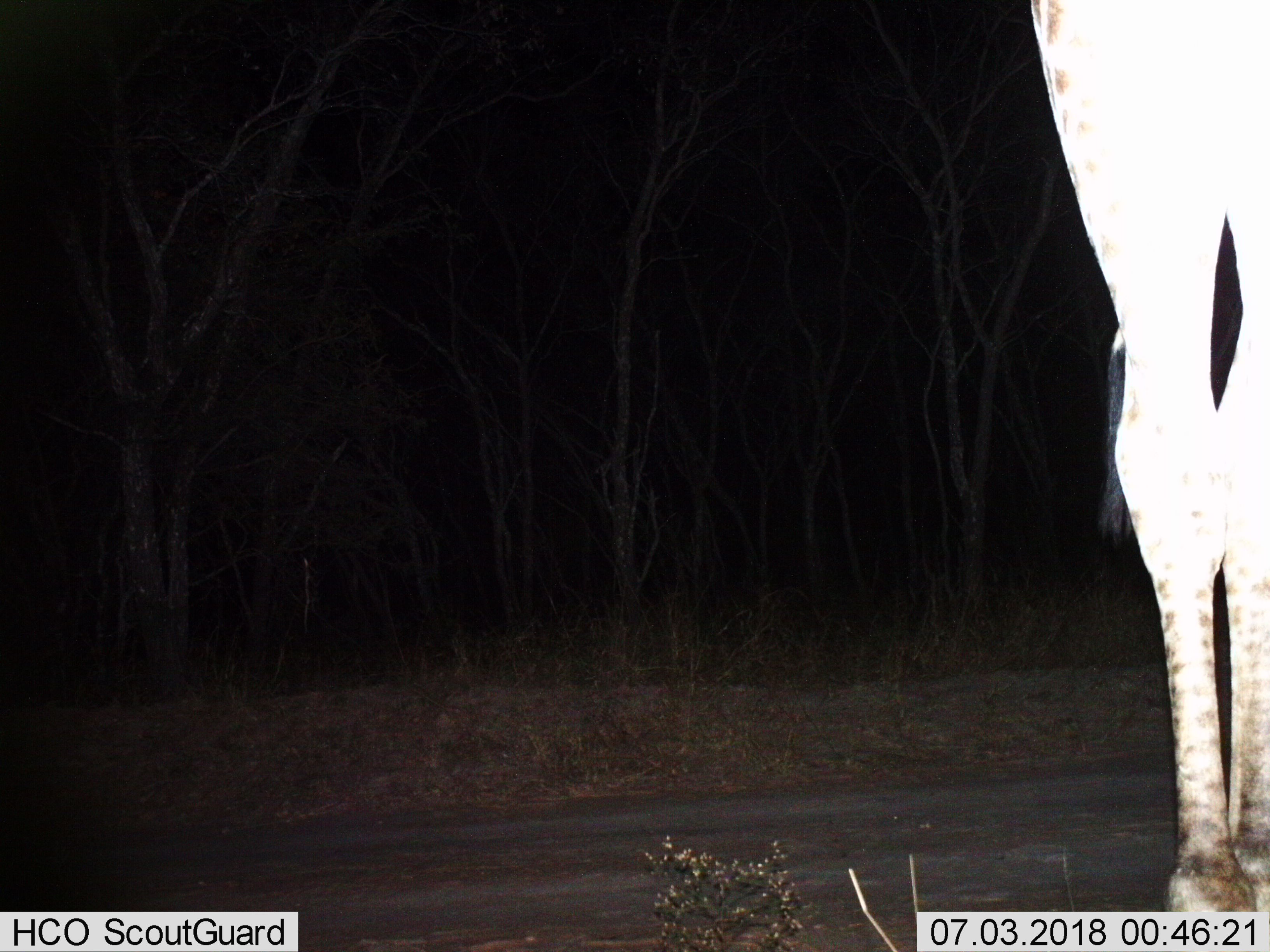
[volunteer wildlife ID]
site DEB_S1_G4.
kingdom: Animalia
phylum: Chordata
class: Mammalia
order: Artiodactyla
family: Giraffidae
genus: Giraffa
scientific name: Giraffa camelopardalis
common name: giraffe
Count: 1.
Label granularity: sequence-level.